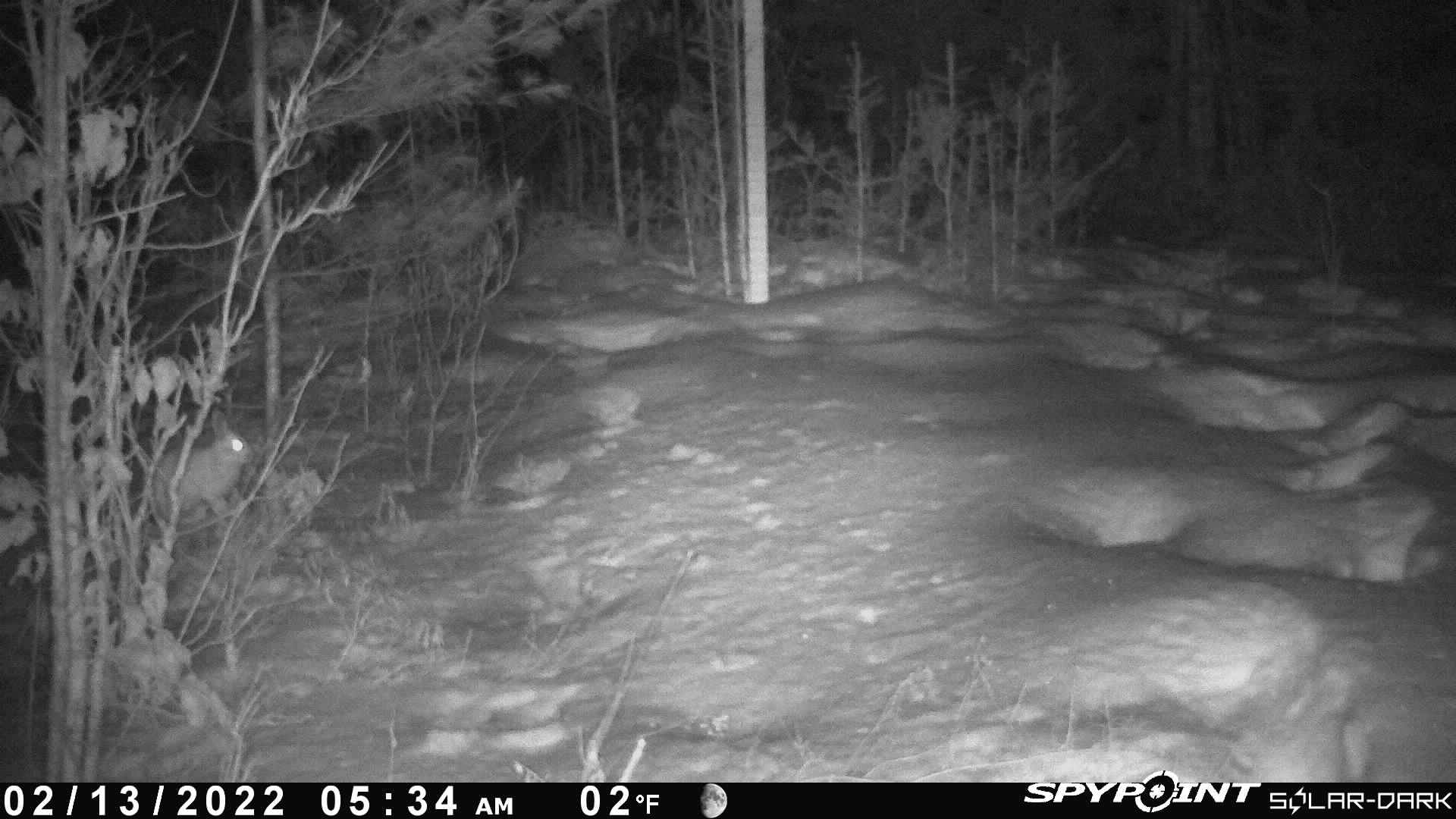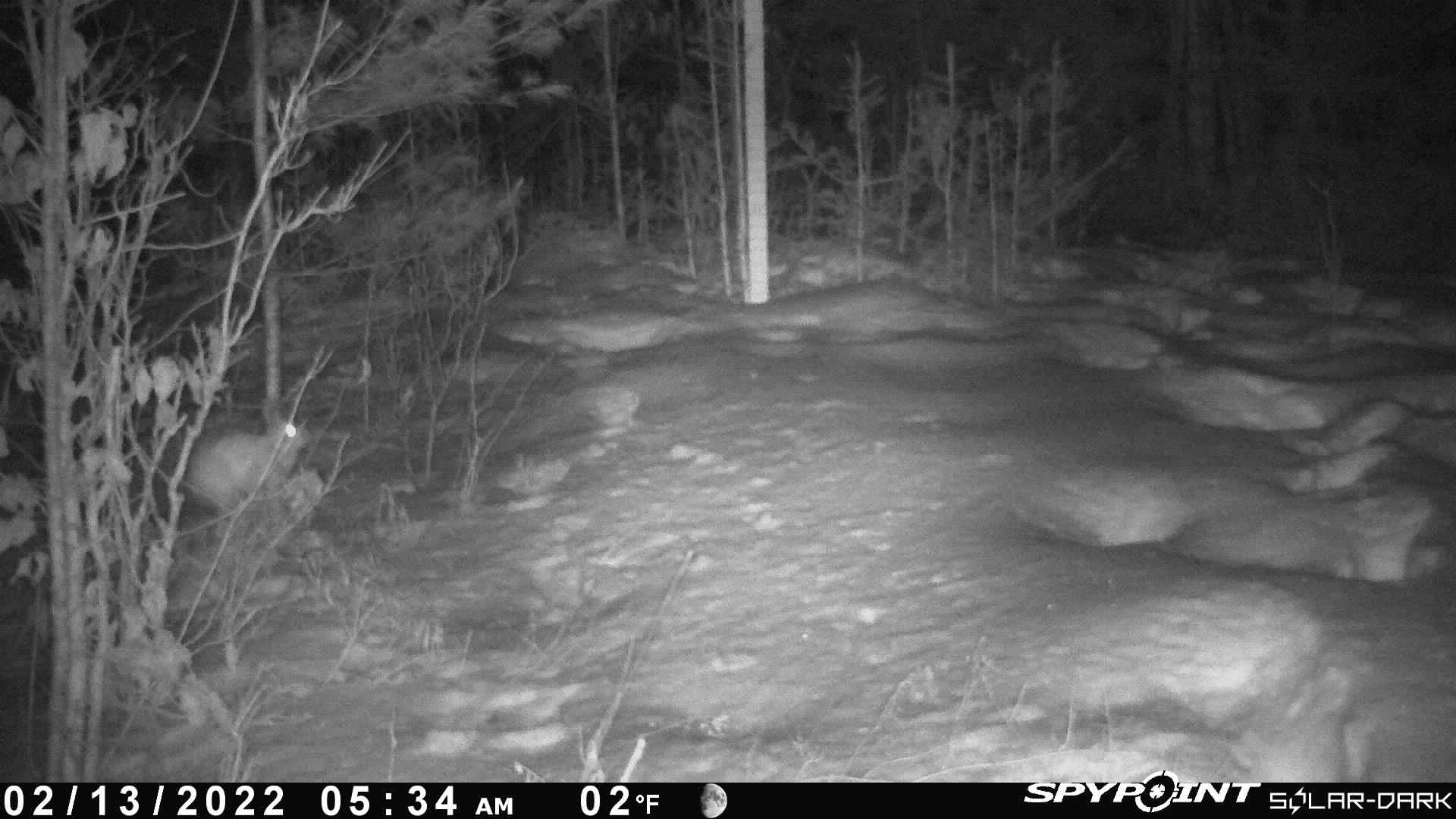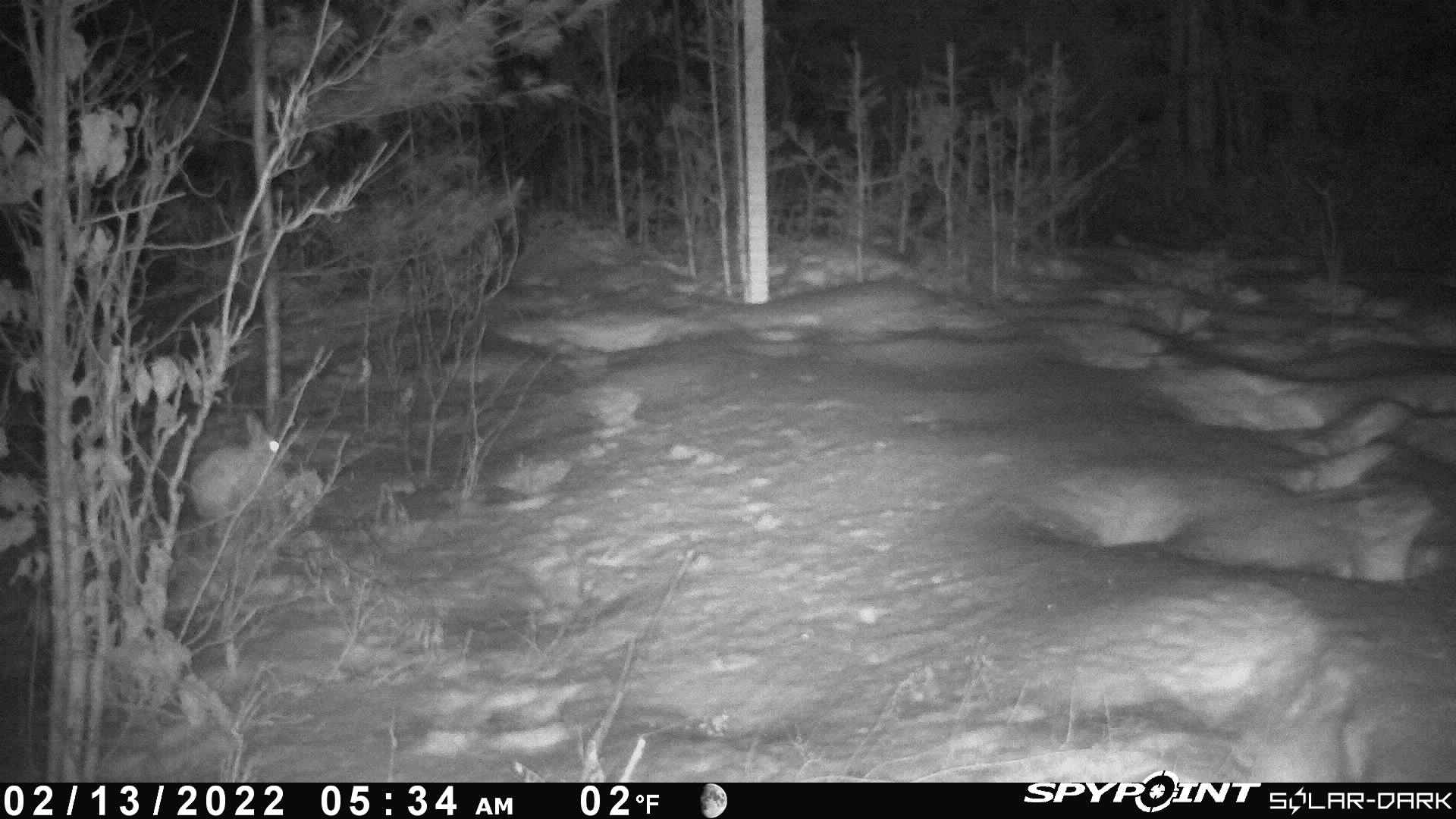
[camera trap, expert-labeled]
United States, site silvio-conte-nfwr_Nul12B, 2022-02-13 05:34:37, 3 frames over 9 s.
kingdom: Animalia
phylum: Chordata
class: Mammalia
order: Lagomorpha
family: Leporidae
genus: Lepus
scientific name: Lepus americanus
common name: snowshoe hare